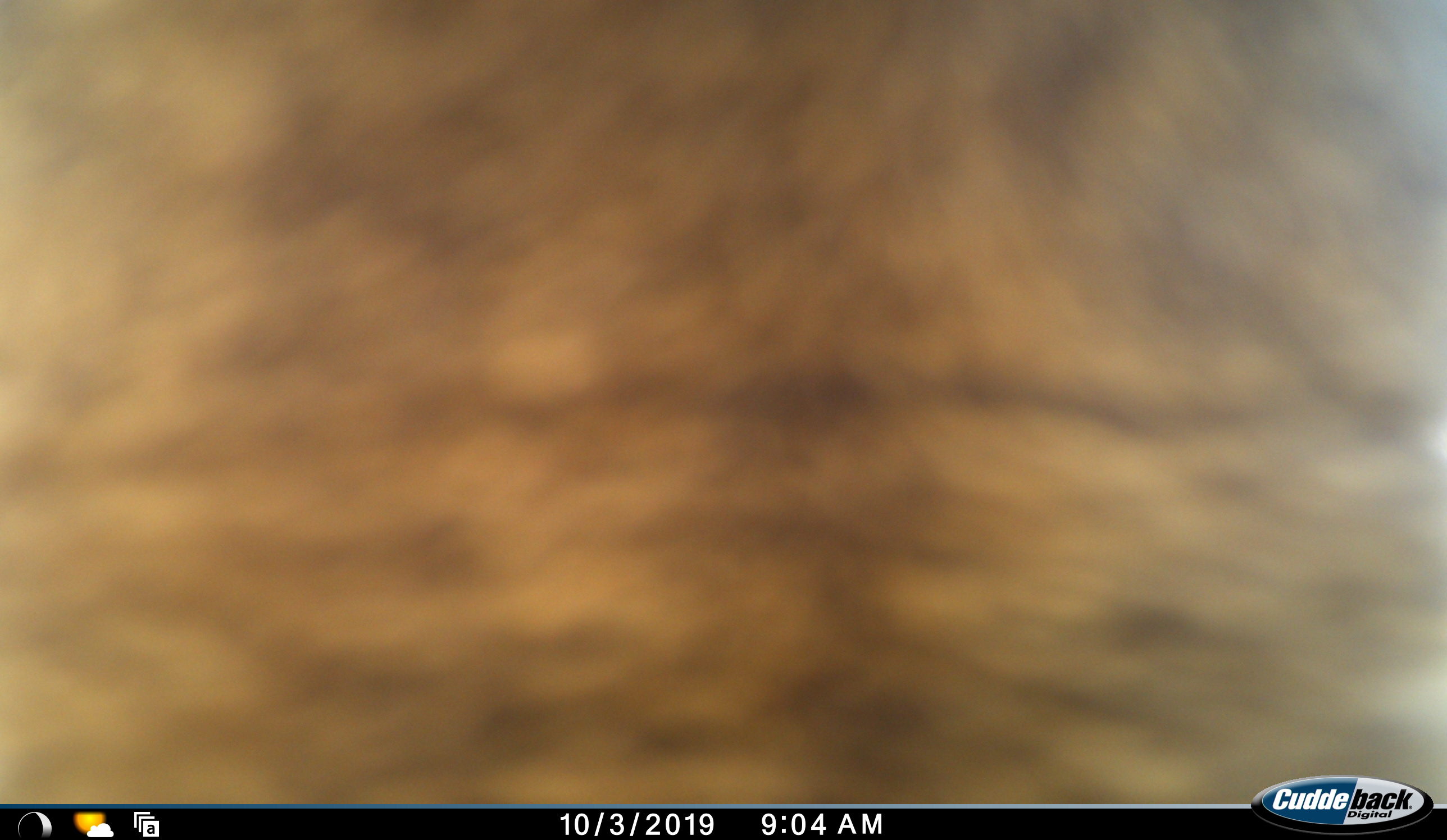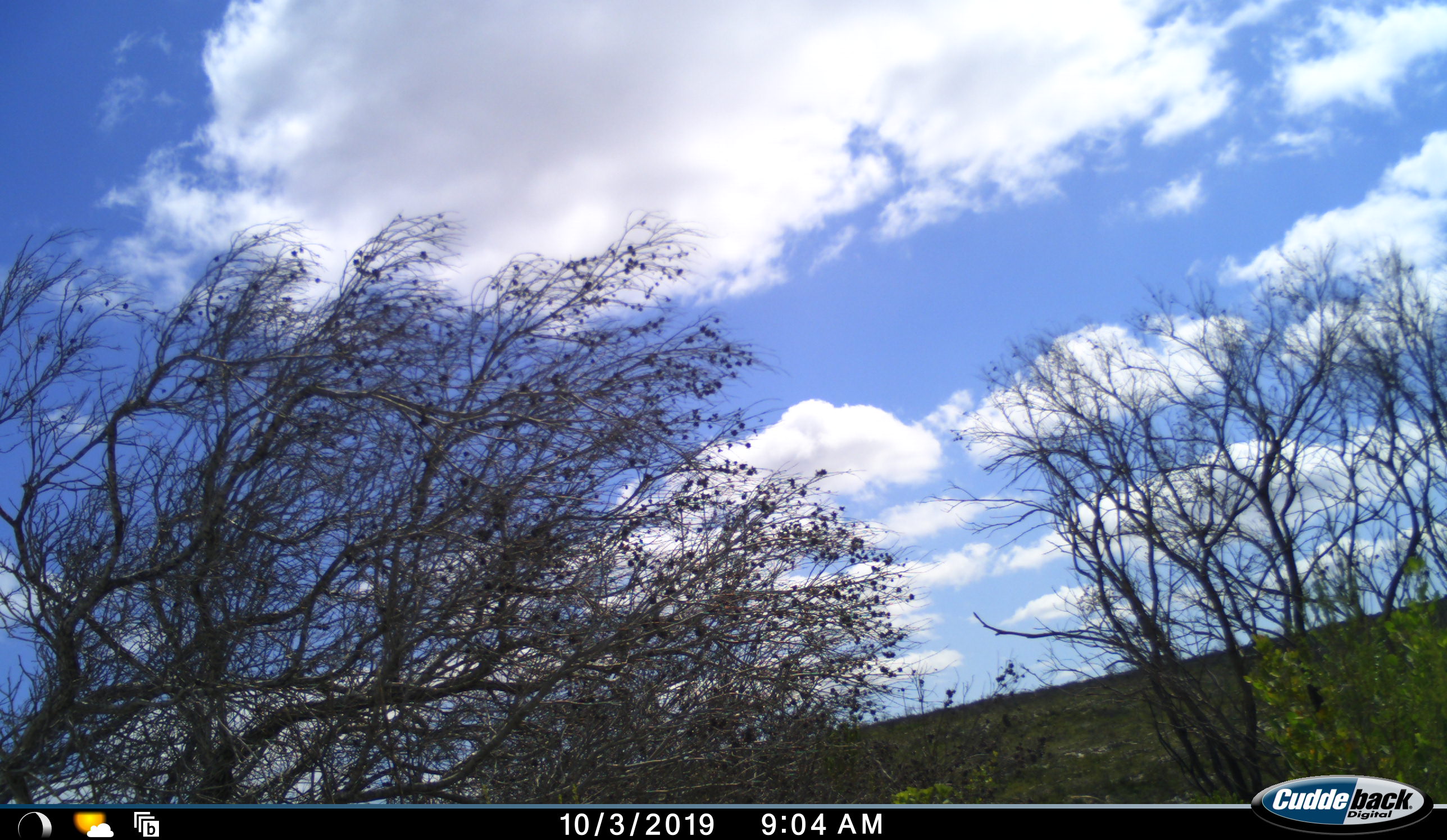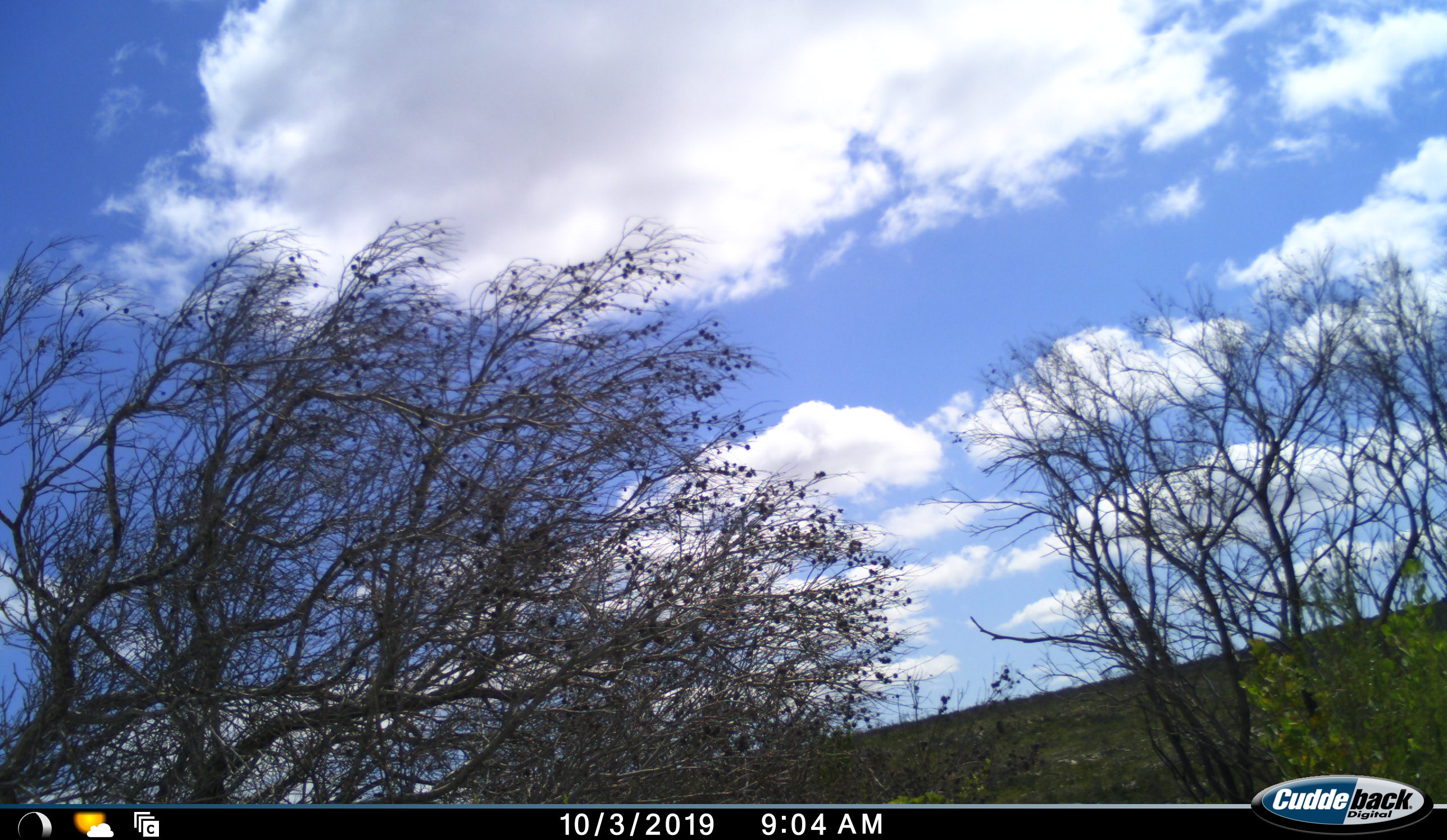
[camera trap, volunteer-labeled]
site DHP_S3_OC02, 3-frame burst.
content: unidentified animal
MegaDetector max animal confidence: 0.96